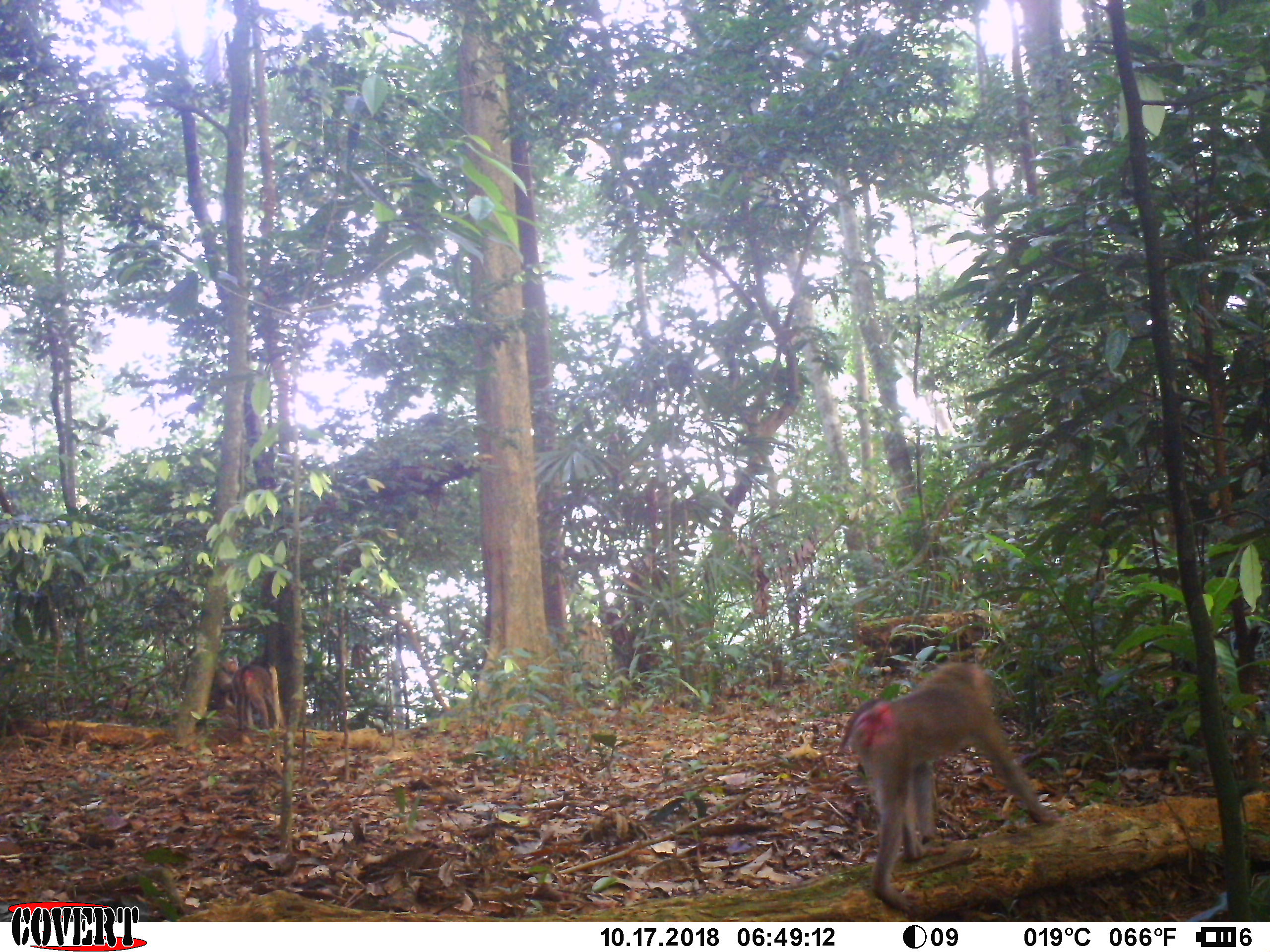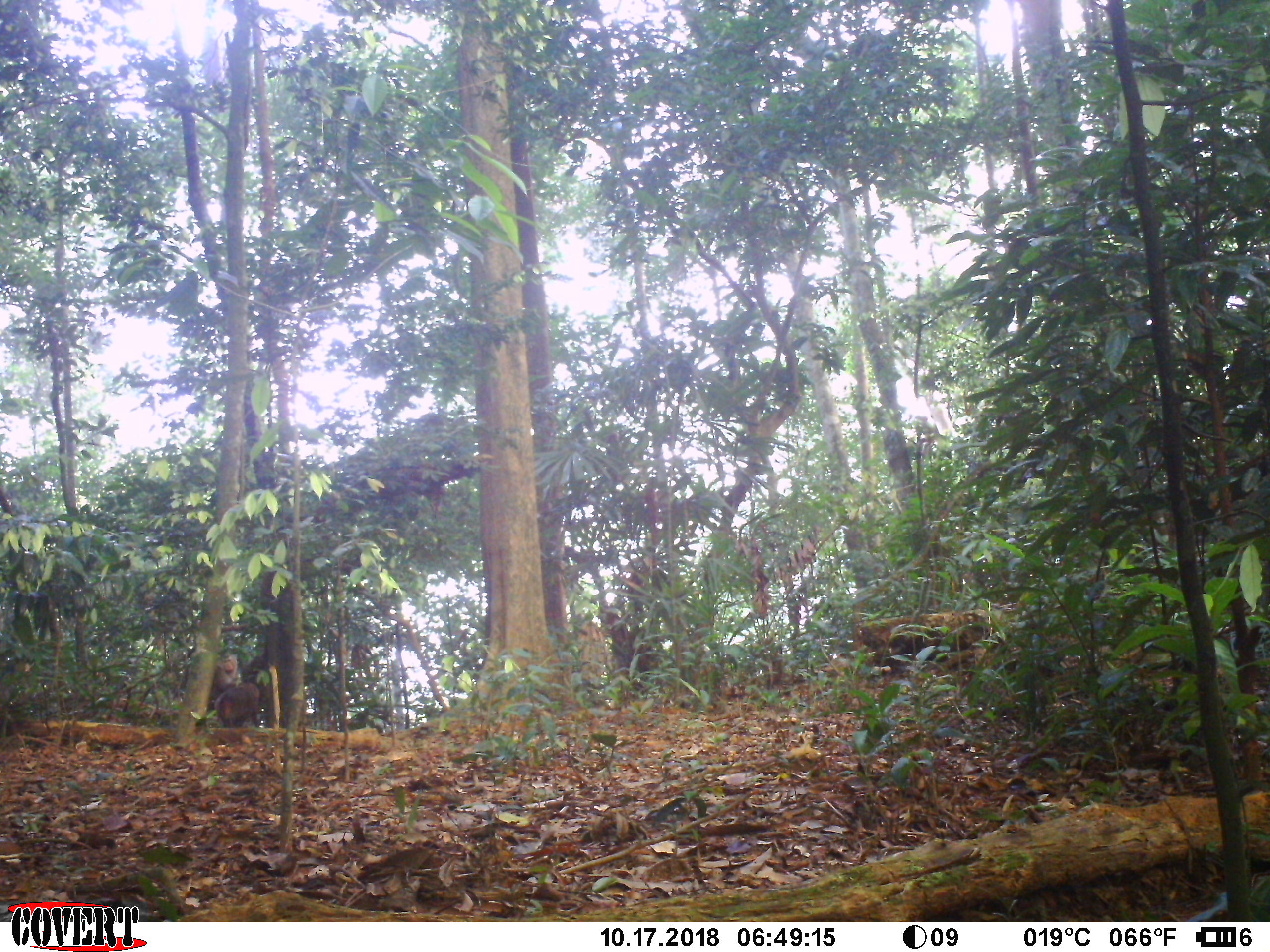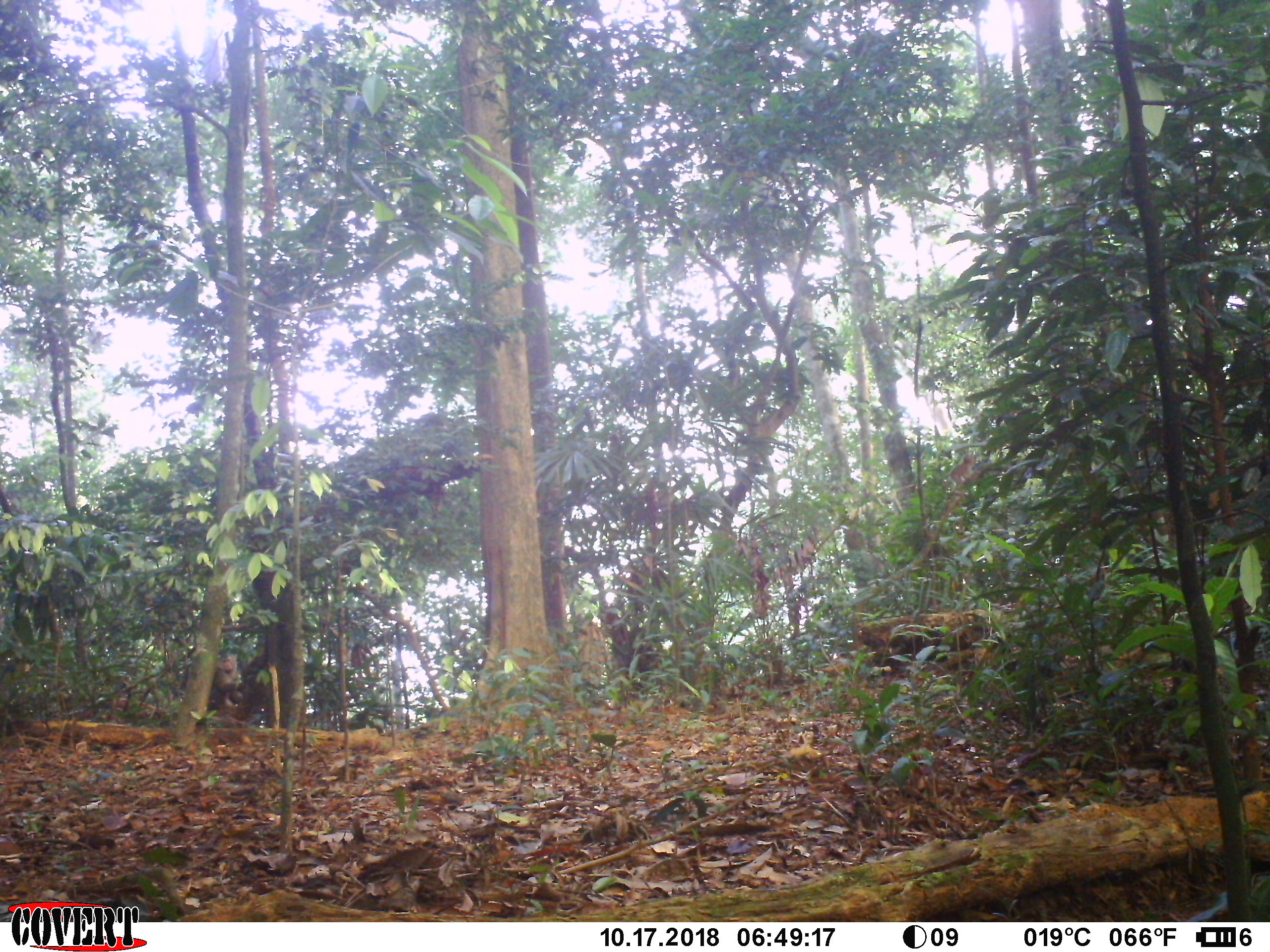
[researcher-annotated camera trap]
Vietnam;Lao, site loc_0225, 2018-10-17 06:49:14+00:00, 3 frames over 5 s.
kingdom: Animalia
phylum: Chordata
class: Mammalia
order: Primates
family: Cercopithecidae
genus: Macaca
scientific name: Macaca nemestrina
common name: pig-tailed macaque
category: pig tailed macaque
Pig tailed macaque (pig-tailed macaque) (Macaca nemestrina). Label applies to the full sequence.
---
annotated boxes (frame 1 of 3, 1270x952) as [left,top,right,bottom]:
pig tailed macaque: [838,655,1057,914]; [236,654,281,732]; [210,655,240,715]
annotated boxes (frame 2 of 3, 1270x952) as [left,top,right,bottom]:
pig tailed macaque: [215,680,262,726]; [207,652,239,710]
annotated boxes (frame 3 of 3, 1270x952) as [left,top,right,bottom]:
pig tailed macaque: [211,652,243,710]